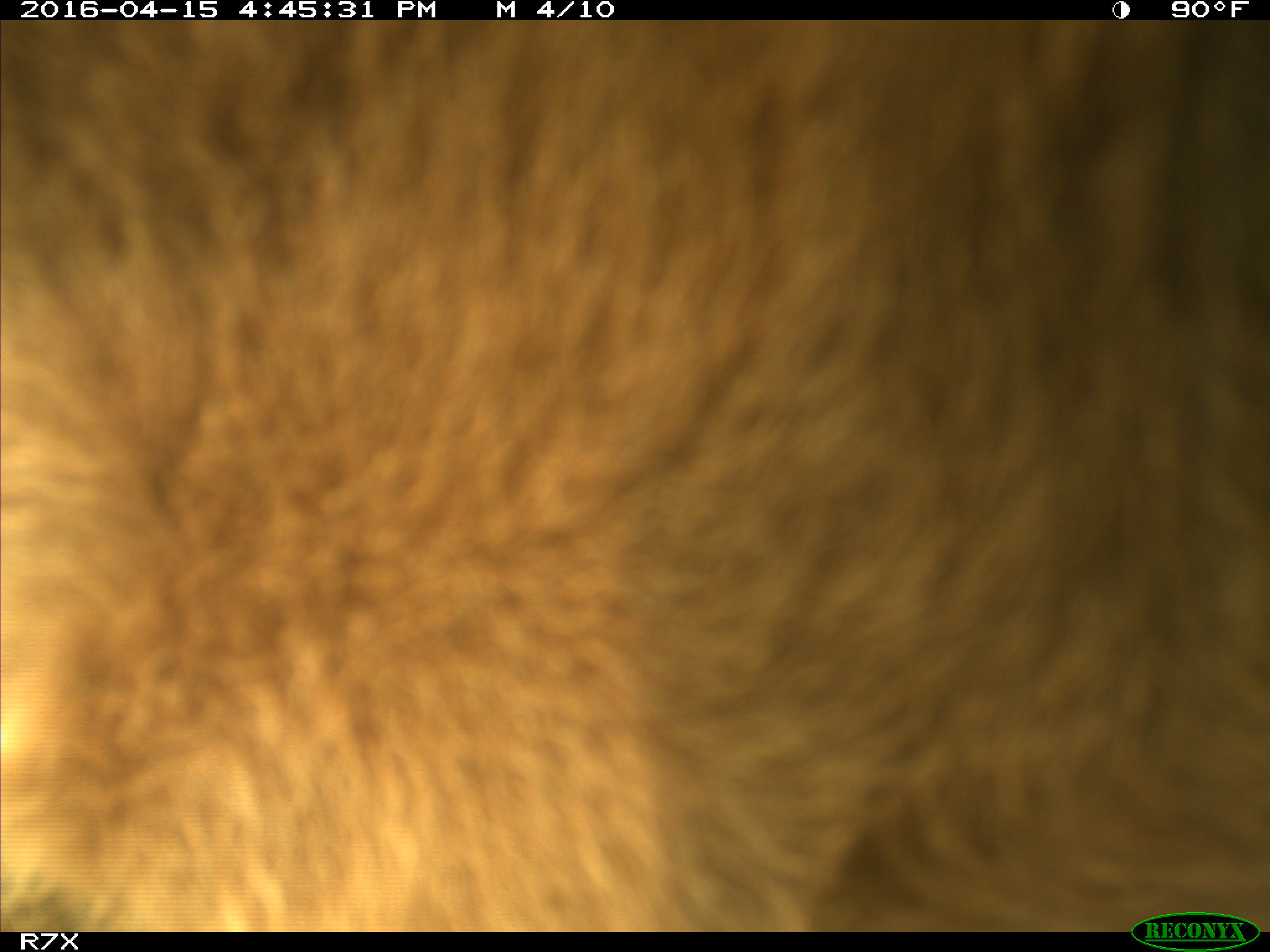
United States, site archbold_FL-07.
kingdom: Animalia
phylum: Chordata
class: Mammalia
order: Artiodactyla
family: Bovidae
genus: Bos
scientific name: Bos taurus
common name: domestic cow